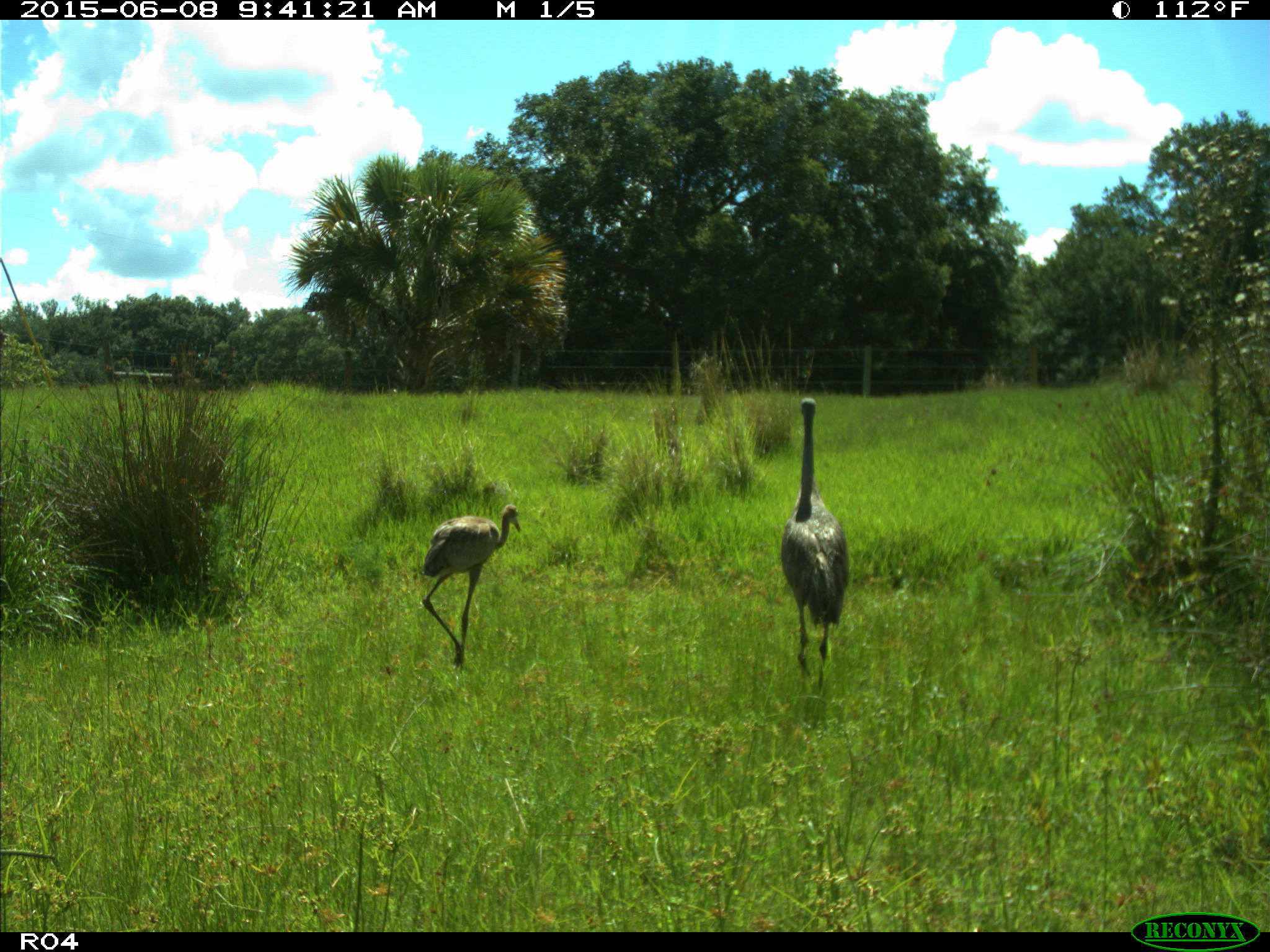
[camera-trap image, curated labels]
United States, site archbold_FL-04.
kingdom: Animalia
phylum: Chordata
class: Aves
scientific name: Aves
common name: birds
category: unidentified bird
Unidentified bird (birds) (Aves).